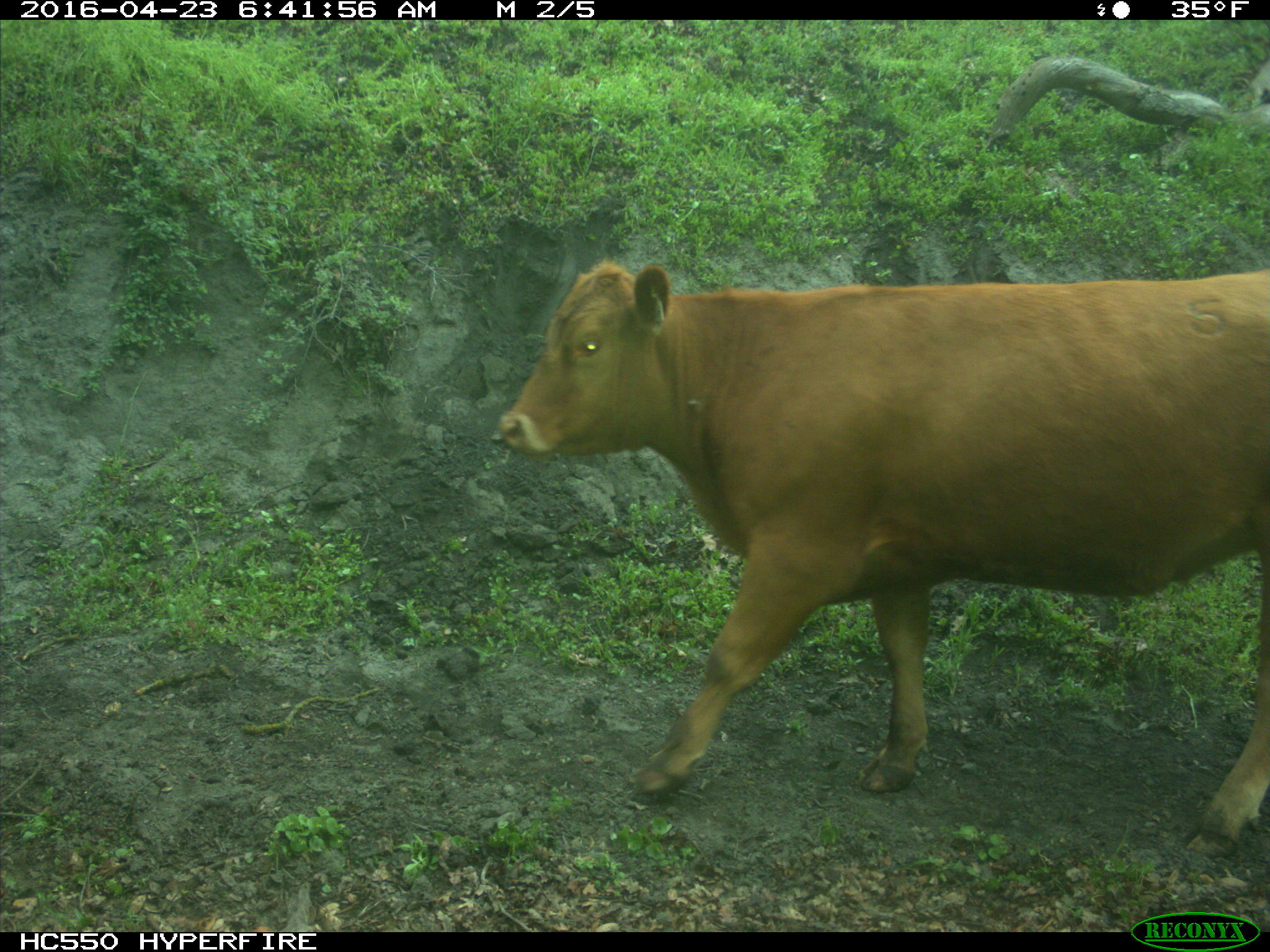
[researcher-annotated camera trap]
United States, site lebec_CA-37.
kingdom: Animalia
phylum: Chordata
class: Mammalia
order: Artiodactyla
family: Bovidae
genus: Bos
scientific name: Bos taurus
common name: domestic cow